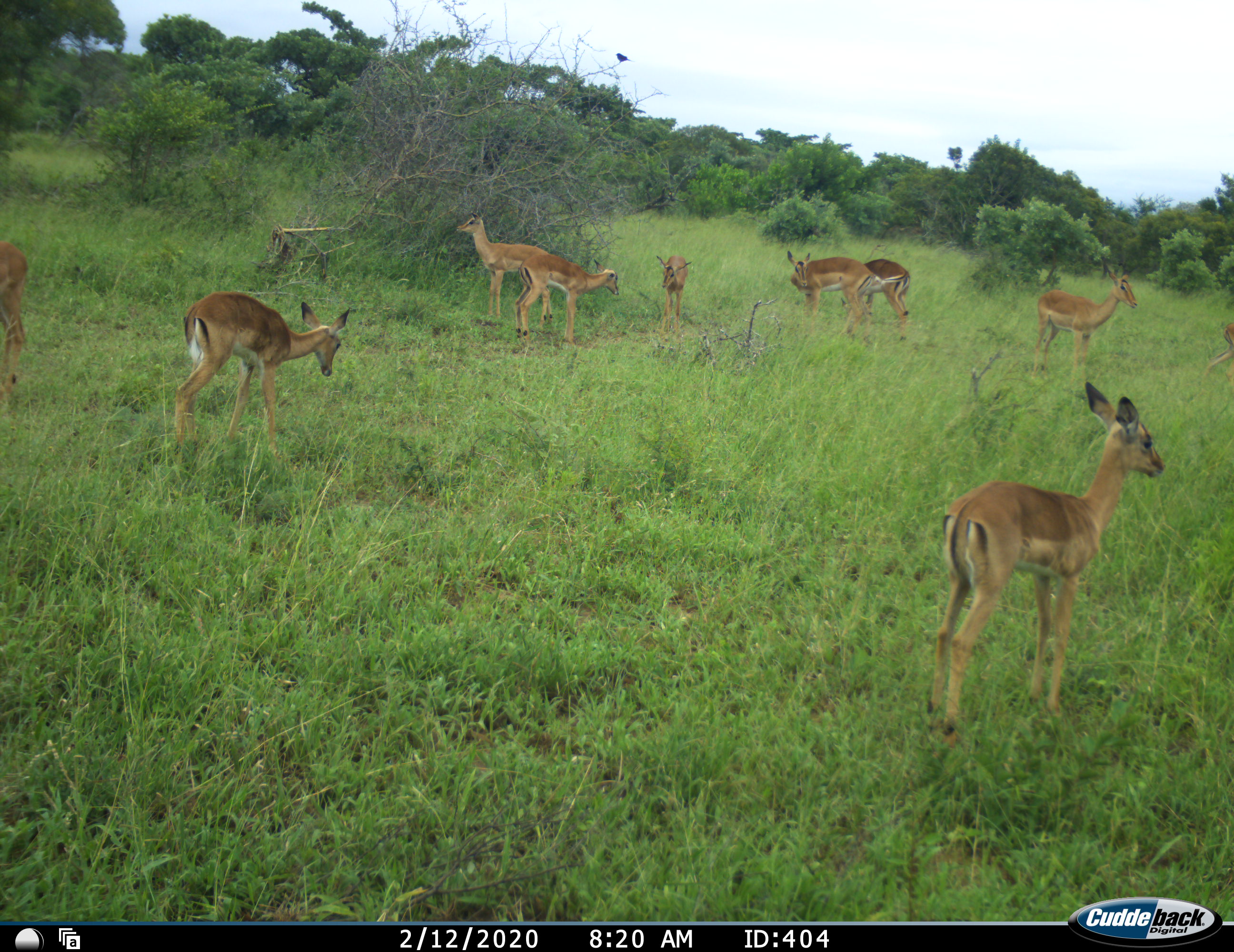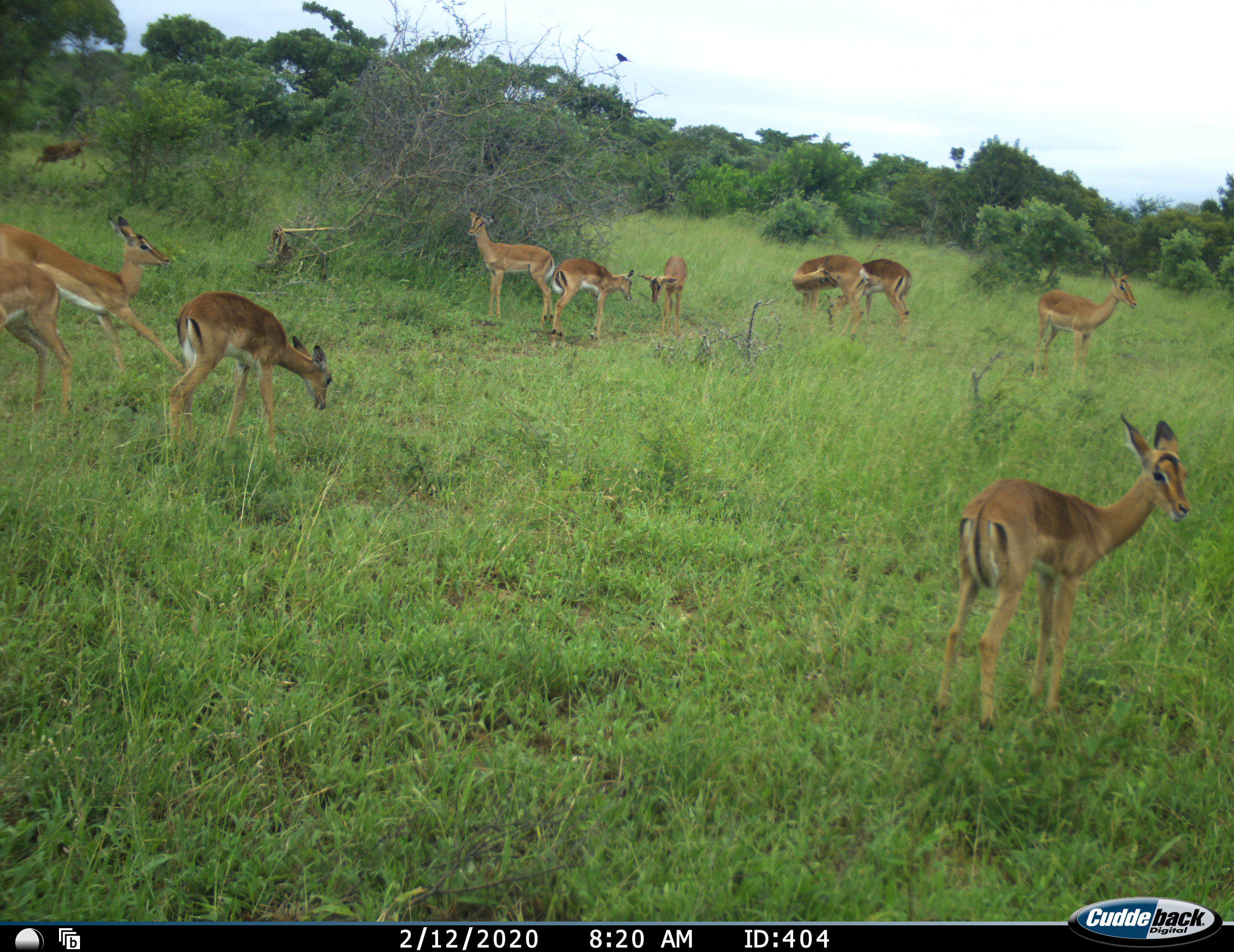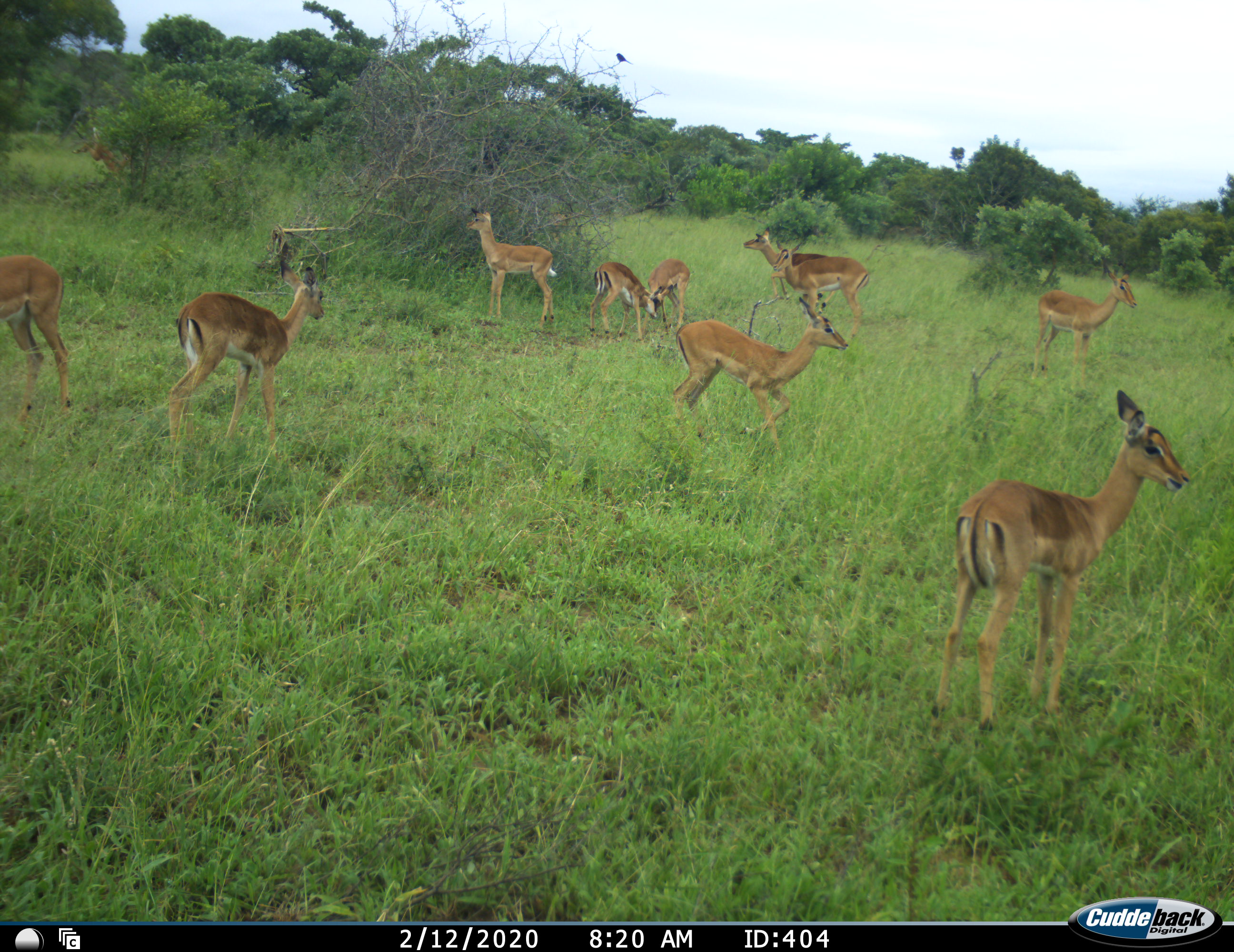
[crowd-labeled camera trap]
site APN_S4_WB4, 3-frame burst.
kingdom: Animalia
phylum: Chordata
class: Mammalia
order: Artiodactyla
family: Bovidae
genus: Aepyceros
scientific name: Aepyceros melampus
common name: impala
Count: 10.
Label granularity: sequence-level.